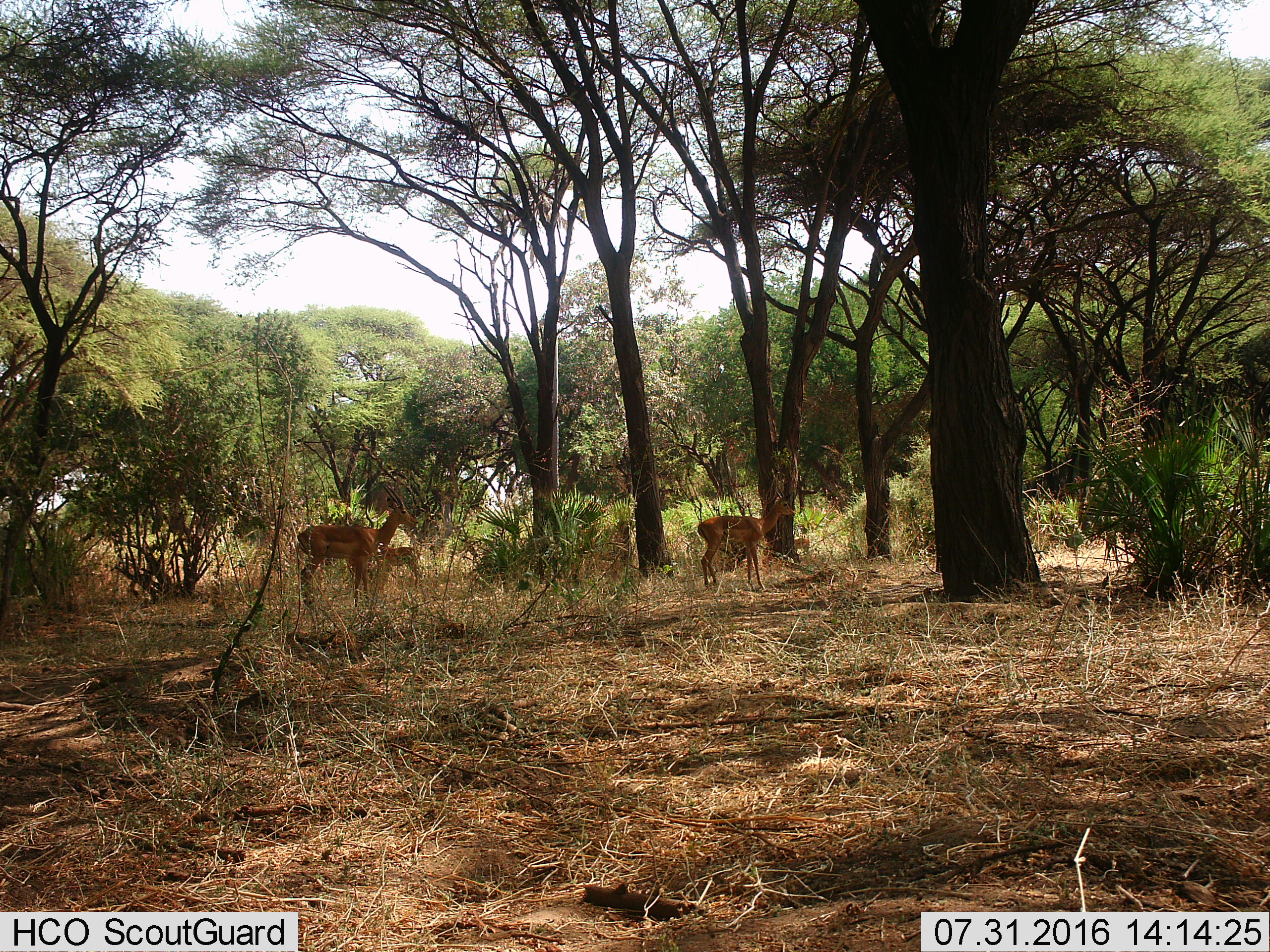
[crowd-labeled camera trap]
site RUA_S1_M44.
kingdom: Animalia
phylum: Chordata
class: Mammalia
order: Artiodactyla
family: Bovidae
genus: Aepyceros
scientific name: Aepyceros melampus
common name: impala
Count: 4.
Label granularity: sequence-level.